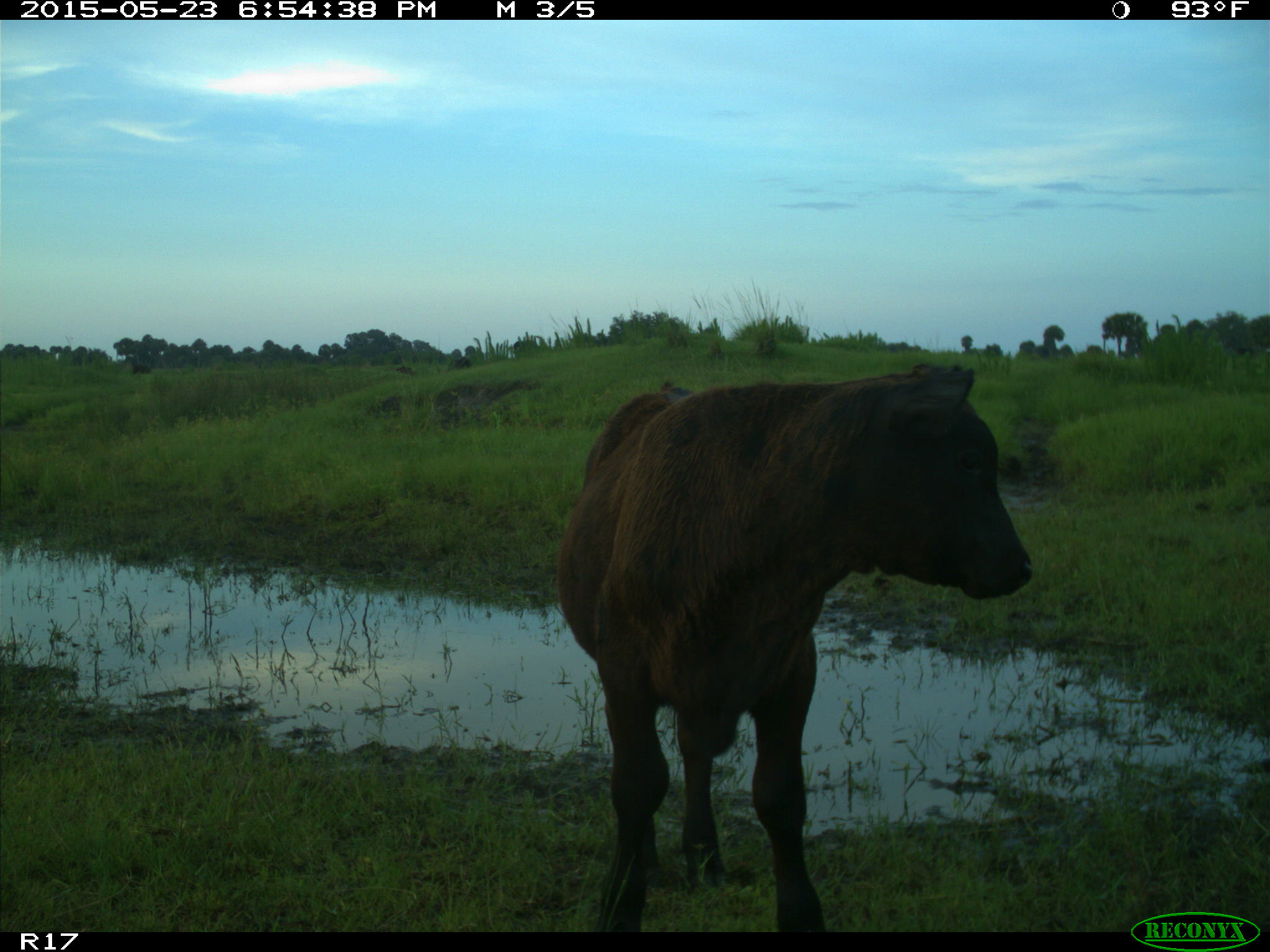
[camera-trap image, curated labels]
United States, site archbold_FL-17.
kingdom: Animalia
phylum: Chordata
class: Mammalia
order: Artiodactyla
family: Bovidae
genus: Bos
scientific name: Bos taurus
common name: domestic cow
Bos taurus (domestic cow).